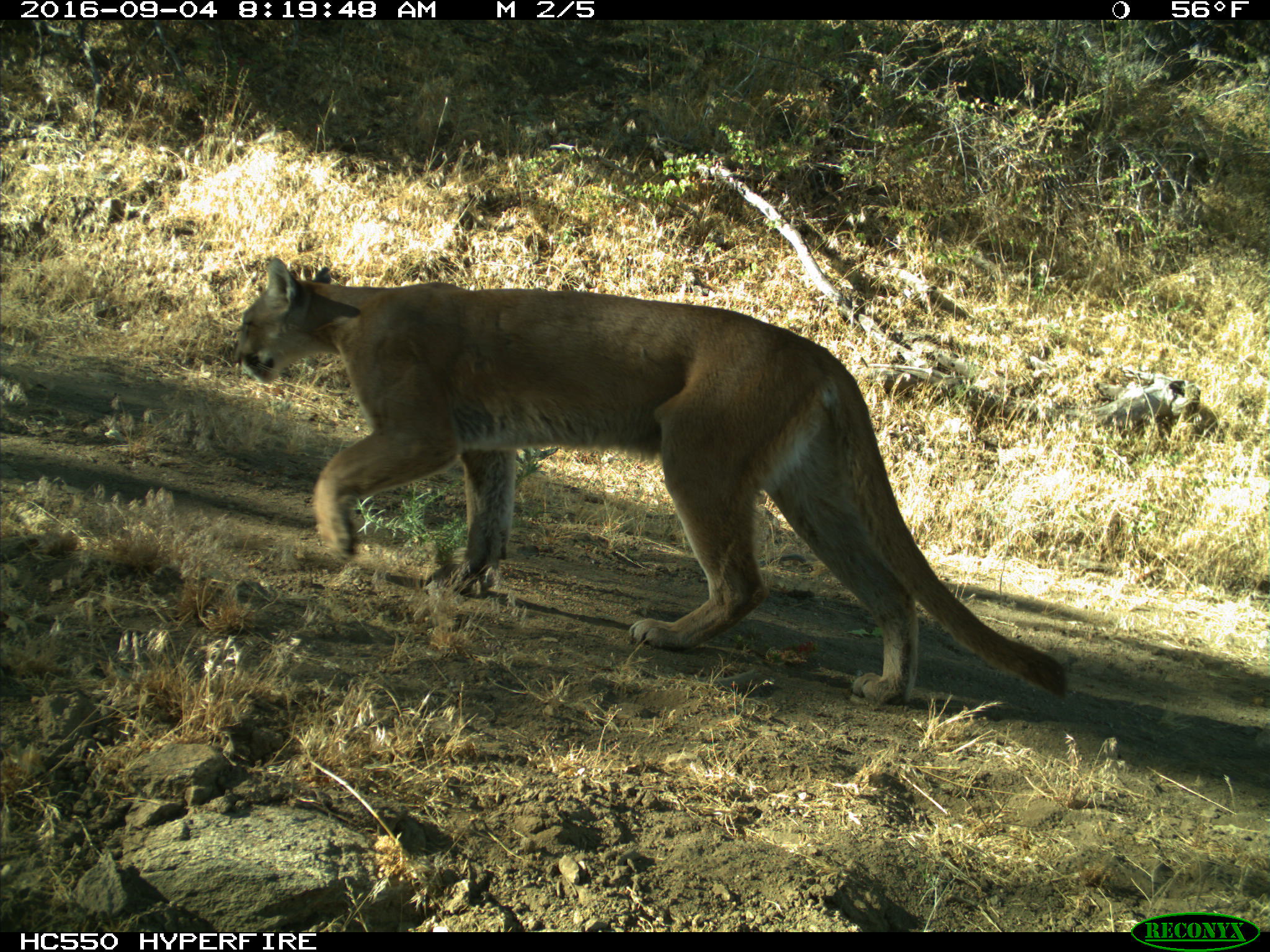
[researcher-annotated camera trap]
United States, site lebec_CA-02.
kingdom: Animalia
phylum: Chordata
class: Mammalia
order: Carnivora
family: Felidae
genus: Puma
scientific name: Puma concolor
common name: mountain lion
Puma concolor (mountain lion).